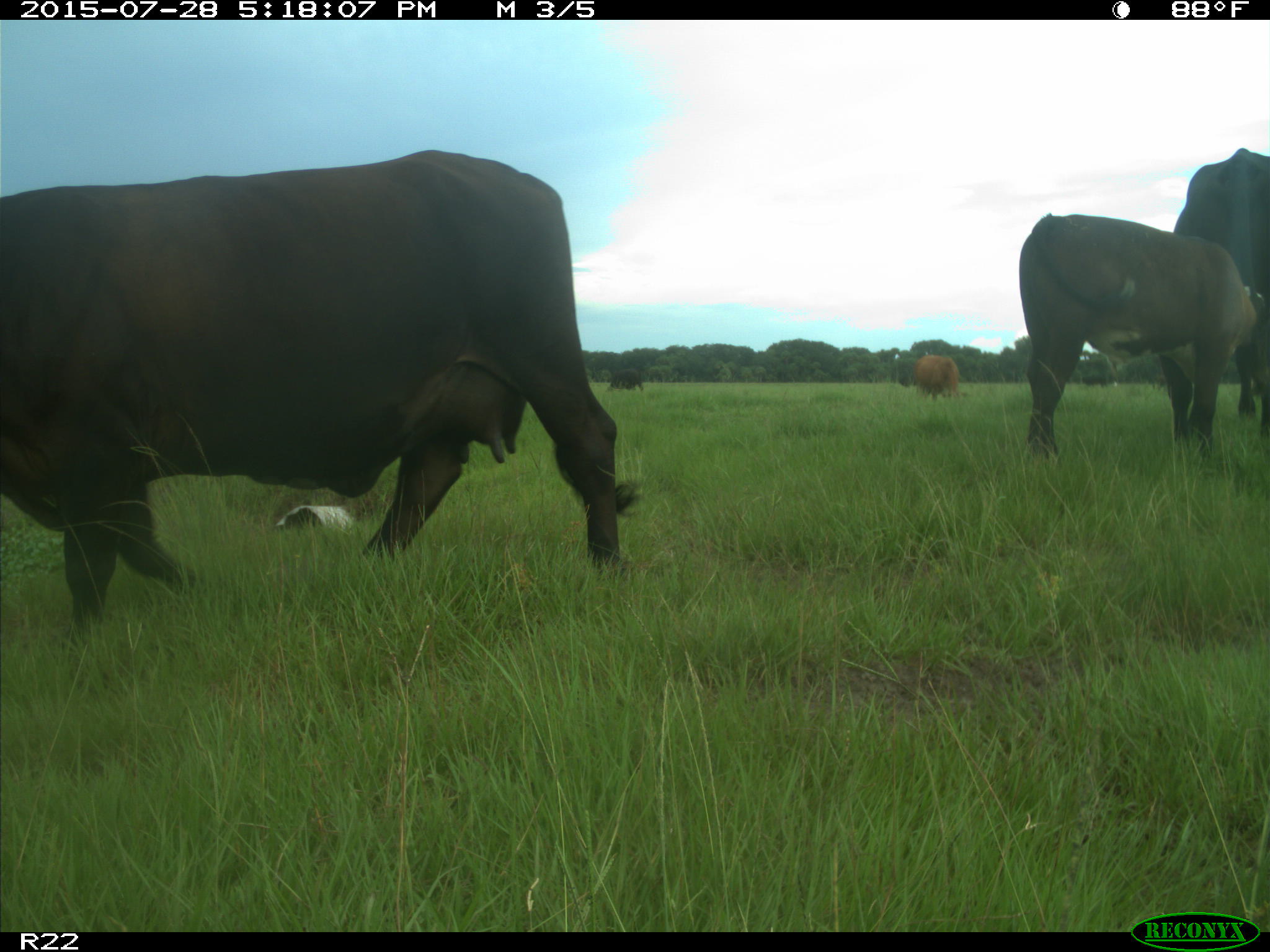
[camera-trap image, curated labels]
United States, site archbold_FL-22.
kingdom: Animalia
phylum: Chordata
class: Mammalia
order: Artiodactyla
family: Bovidae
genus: Bos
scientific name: Bos taurus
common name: domestic cow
Bos taurus (domestic cow).